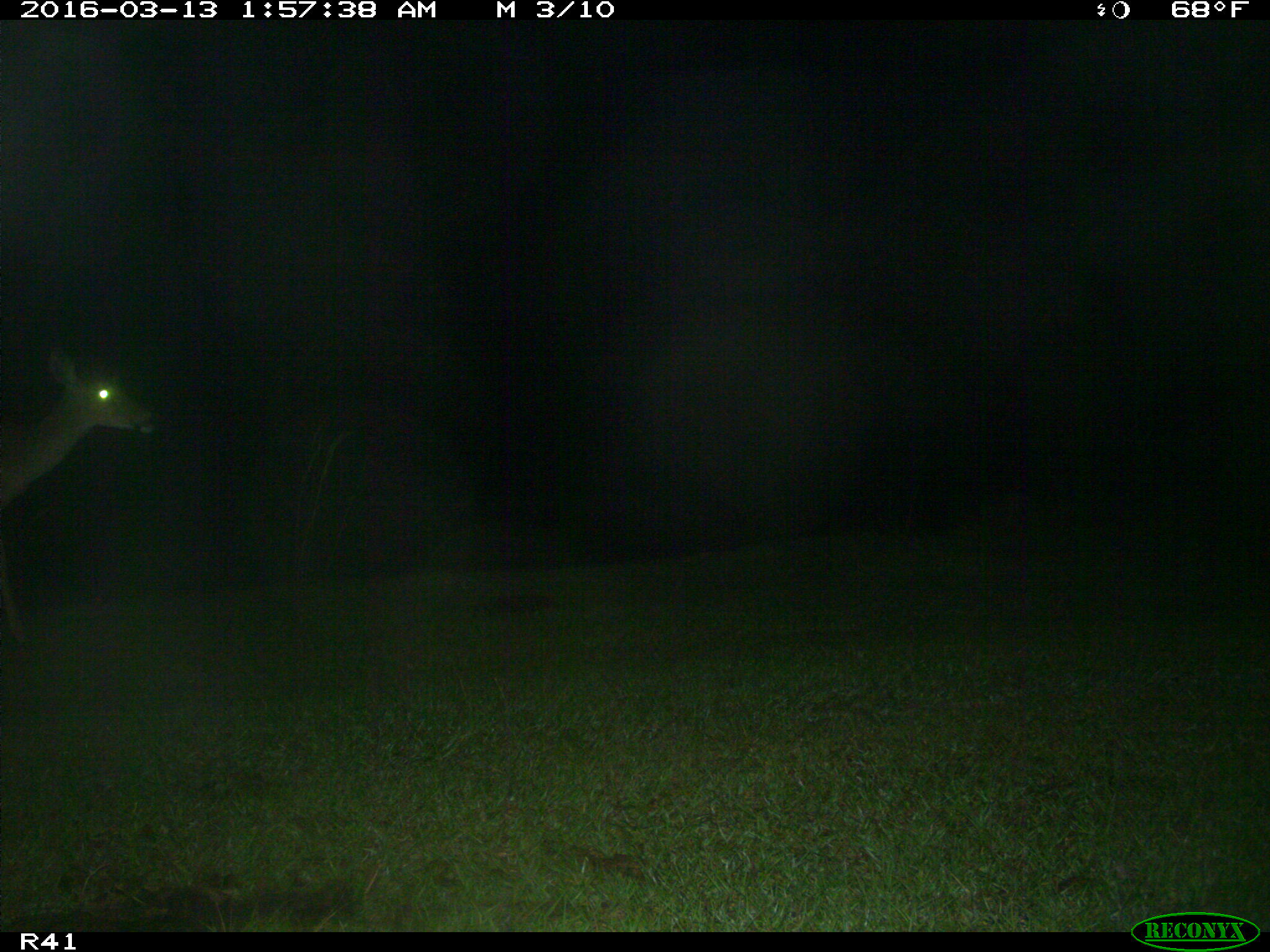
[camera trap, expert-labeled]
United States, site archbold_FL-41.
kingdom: Animalia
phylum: Chordata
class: Mammalia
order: Artiodactyla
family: Cervidae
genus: Odocoileus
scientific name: Odocoileus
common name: deer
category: unidentified deer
Unidentified deer (deer) (Odocoileus).